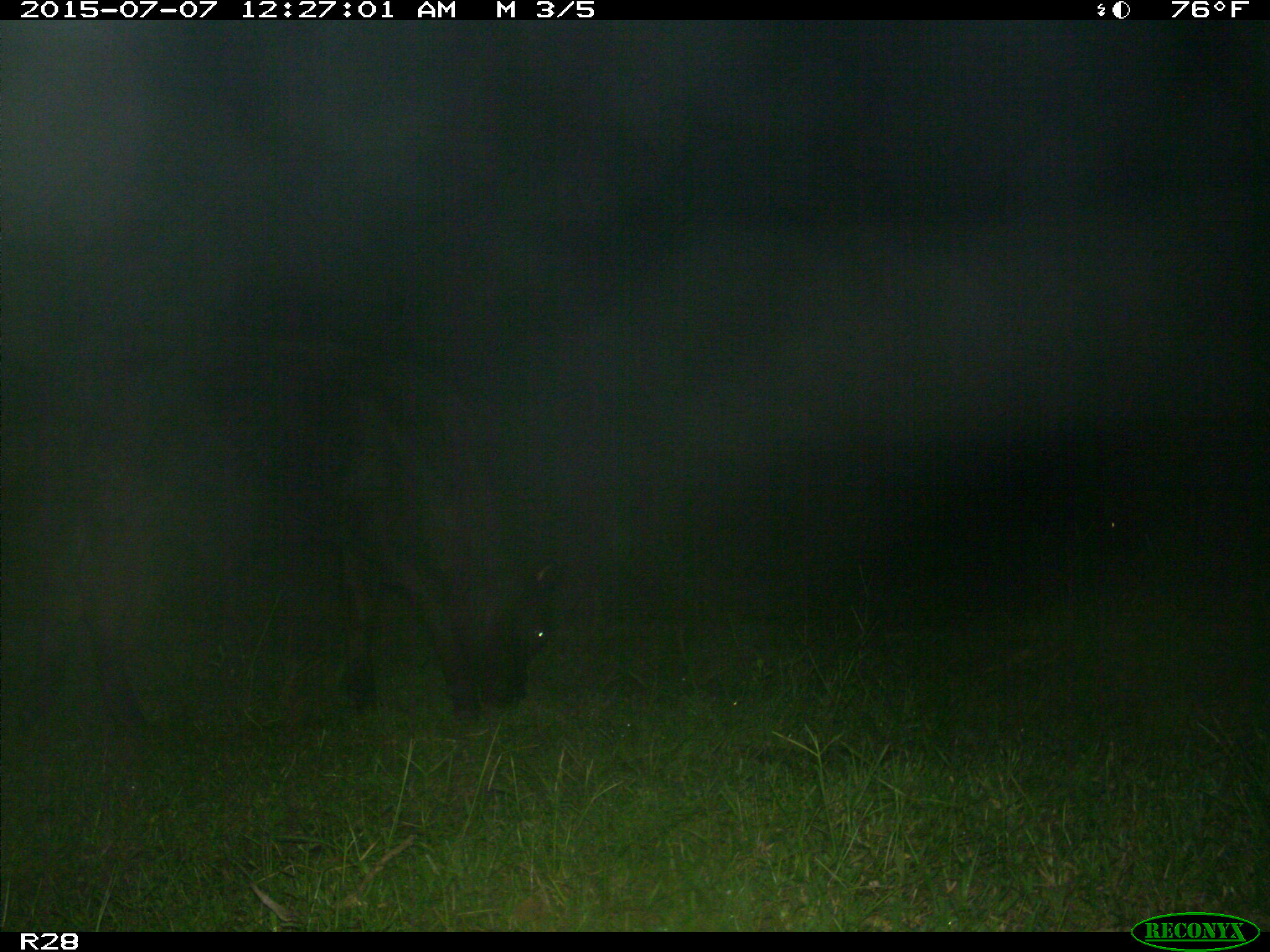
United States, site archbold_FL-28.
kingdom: Animalia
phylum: Chordata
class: Mammalia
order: Artiodactyla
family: Bovidae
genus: Bos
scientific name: Bos taurus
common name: domestic cow